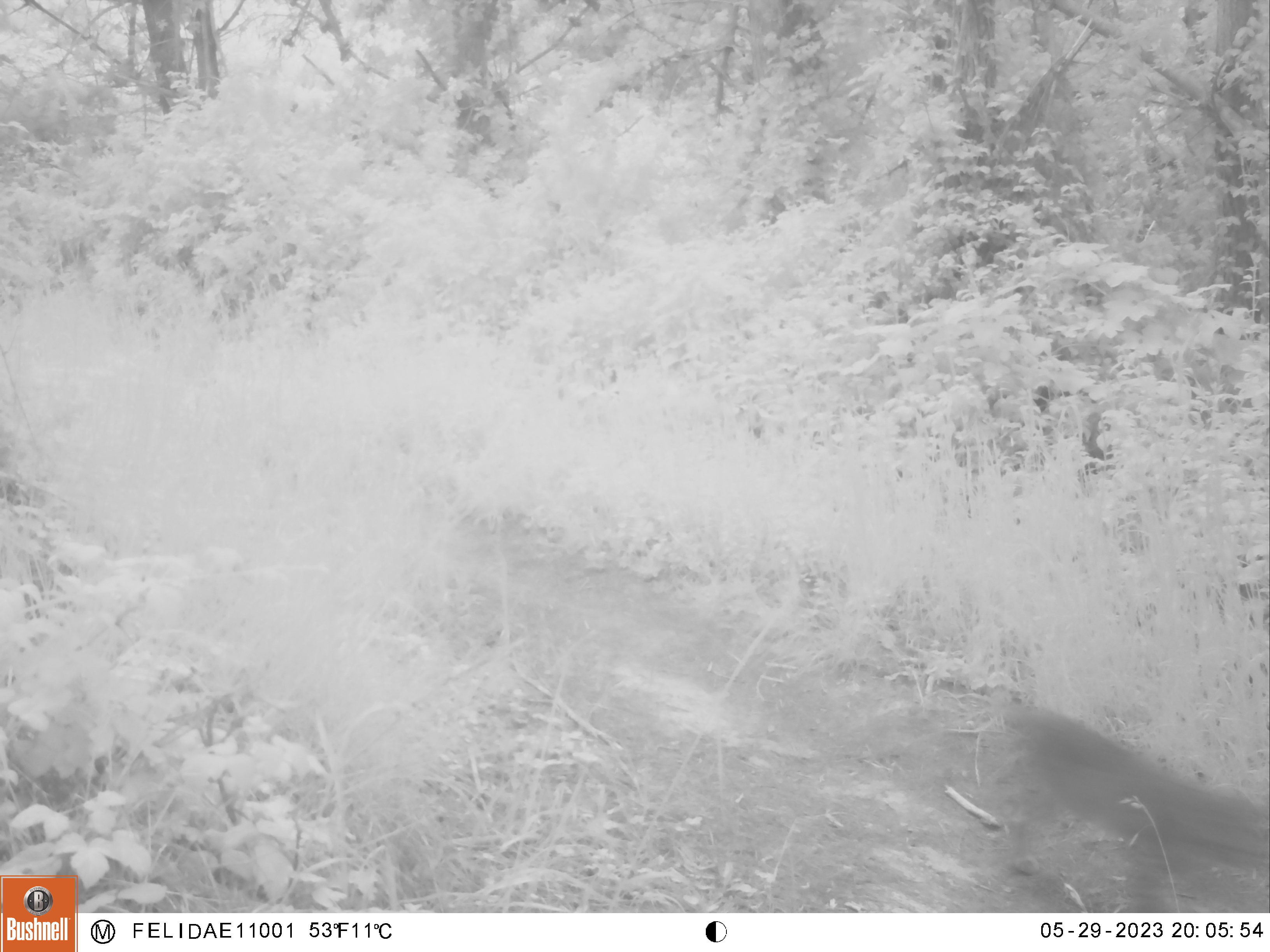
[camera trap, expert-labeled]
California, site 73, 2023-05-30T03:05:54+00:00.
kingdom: Animalia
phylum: Chordata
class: Mammalia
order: Carnivora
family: Felidae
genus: Lynx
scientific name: Lynx rufus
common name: bobcat